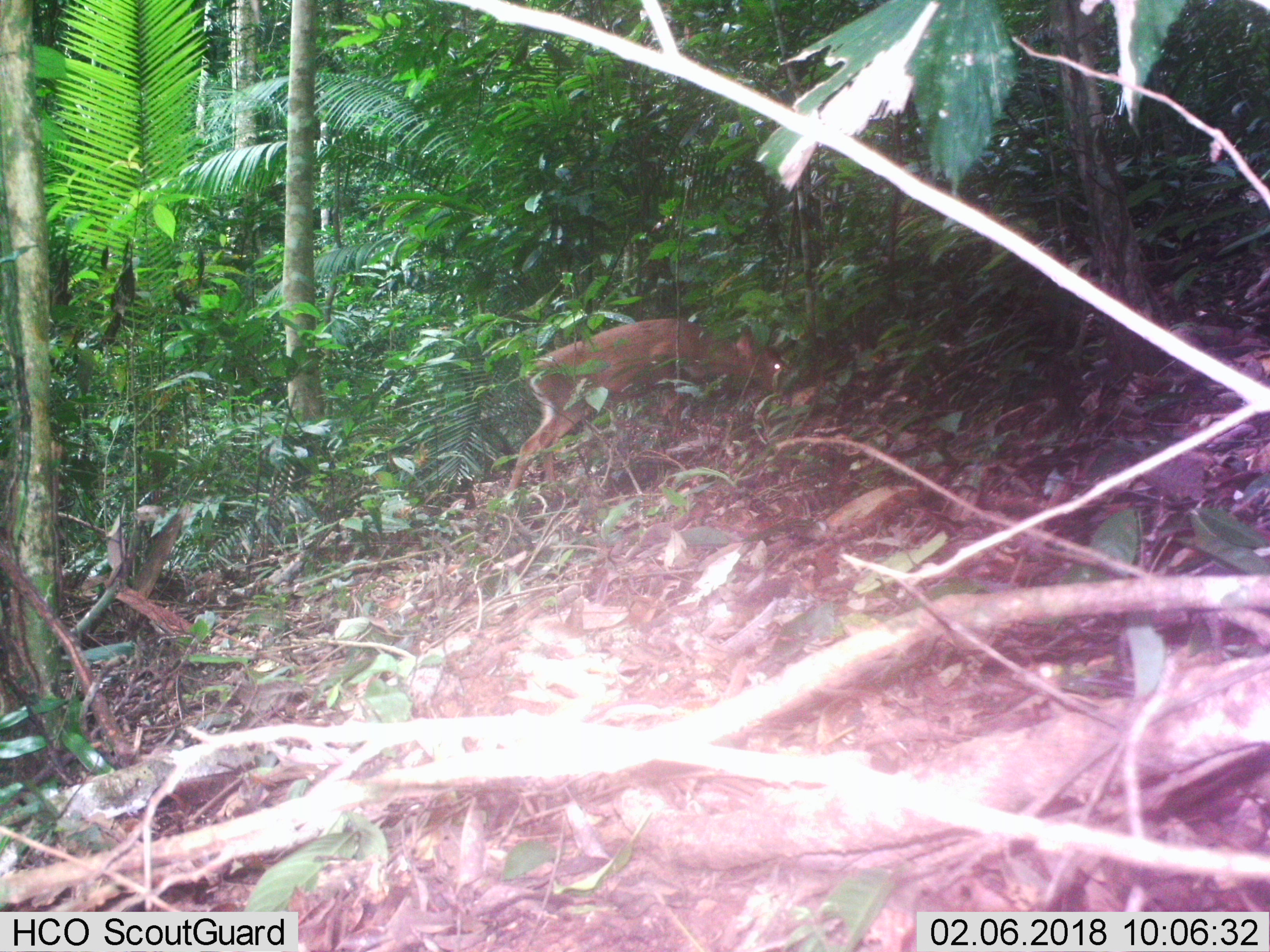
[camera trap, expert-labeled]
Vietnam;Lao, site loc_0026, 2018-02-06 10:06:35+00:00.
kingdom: Animalia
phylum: Chordata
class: Mammalia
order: Artiodactyla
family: Cervidae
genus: Muntiacus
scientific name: Muntiacus vuquangensis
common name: large-antlered muntjac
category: large antlered muntjac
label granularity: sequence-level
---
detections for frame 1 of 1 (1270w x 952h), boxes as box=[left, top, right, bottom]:
large antlered muntjac: box=[505, 316, 793, 499]